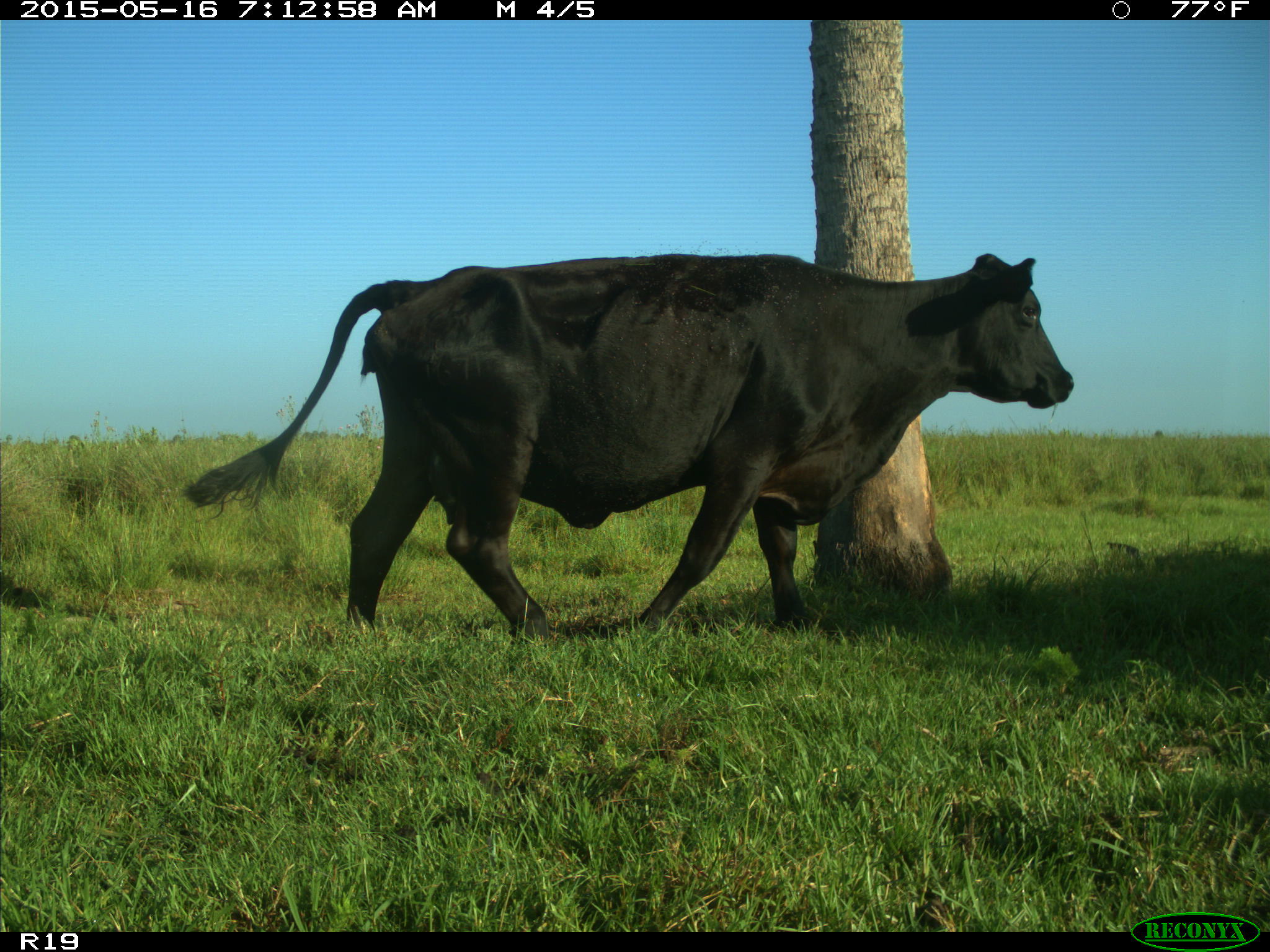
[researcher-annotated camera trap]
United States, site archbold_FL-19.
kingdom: Animalia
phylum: Chordata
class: Mammalia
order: Artiodactyla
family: Bovidae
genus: Bos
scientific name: Bos taurus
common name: domestic cow